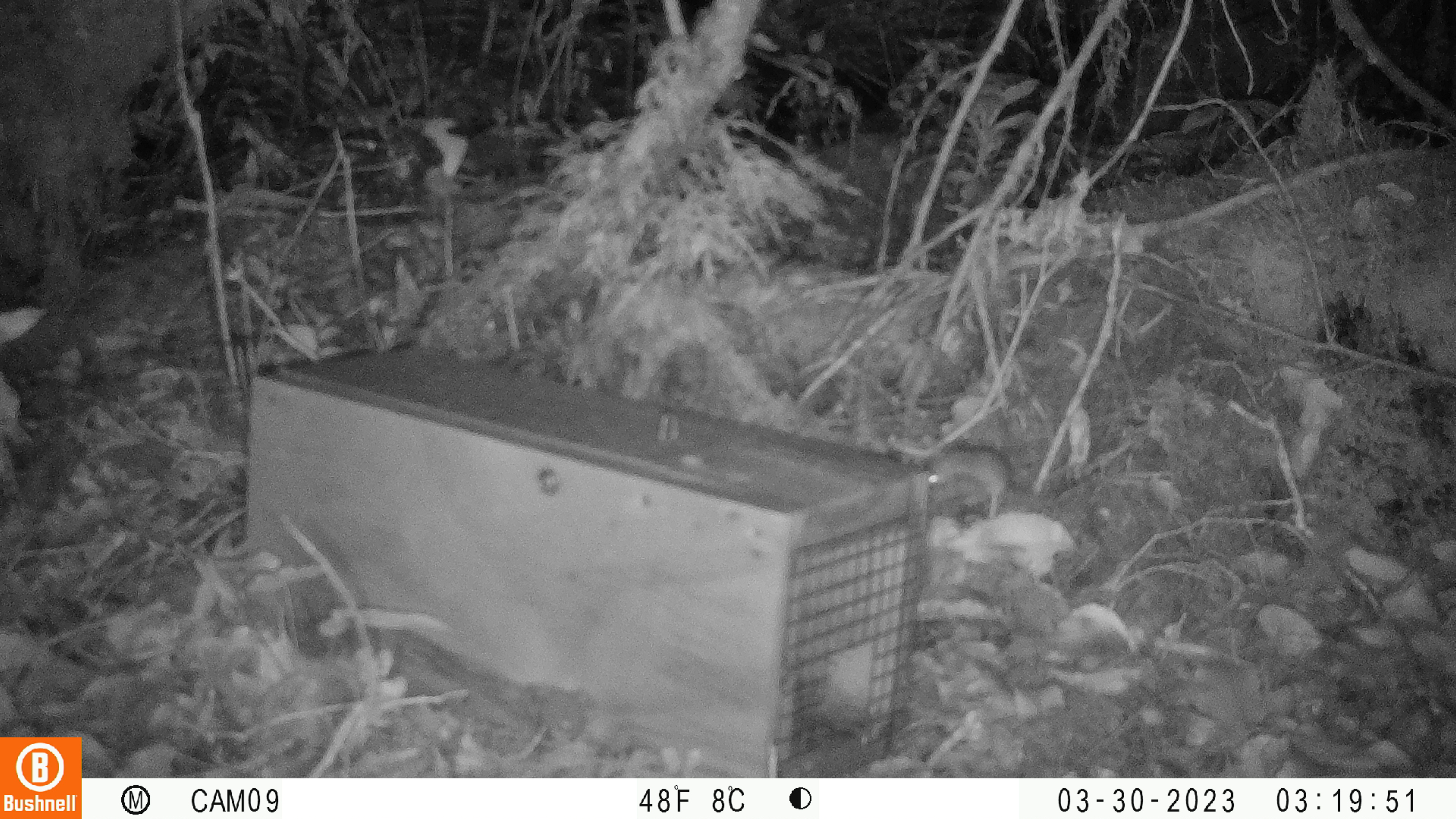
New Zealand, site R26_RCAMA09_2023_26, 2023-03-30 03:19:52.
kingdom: Animalia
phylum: Chordata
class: Mammalia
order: Rodentia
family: Muridae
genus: Mus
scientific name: Mus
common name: mouse